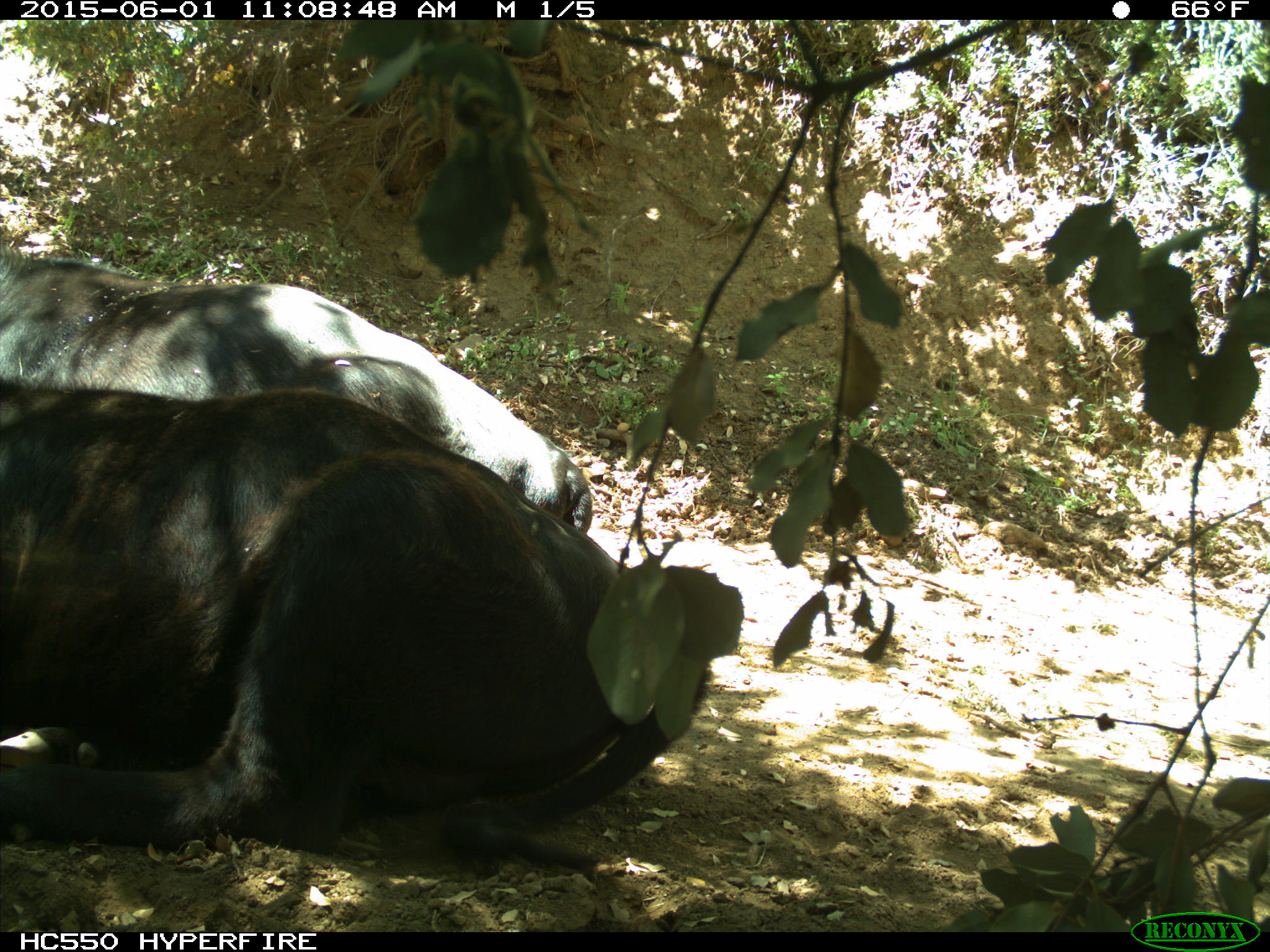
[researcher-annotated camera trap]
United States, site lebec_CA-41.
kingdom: Animalia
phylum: Chordata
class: Mammalia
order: Artiodactyla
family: Bovidae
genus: Bos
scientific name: Bos taurus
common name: domestic cow